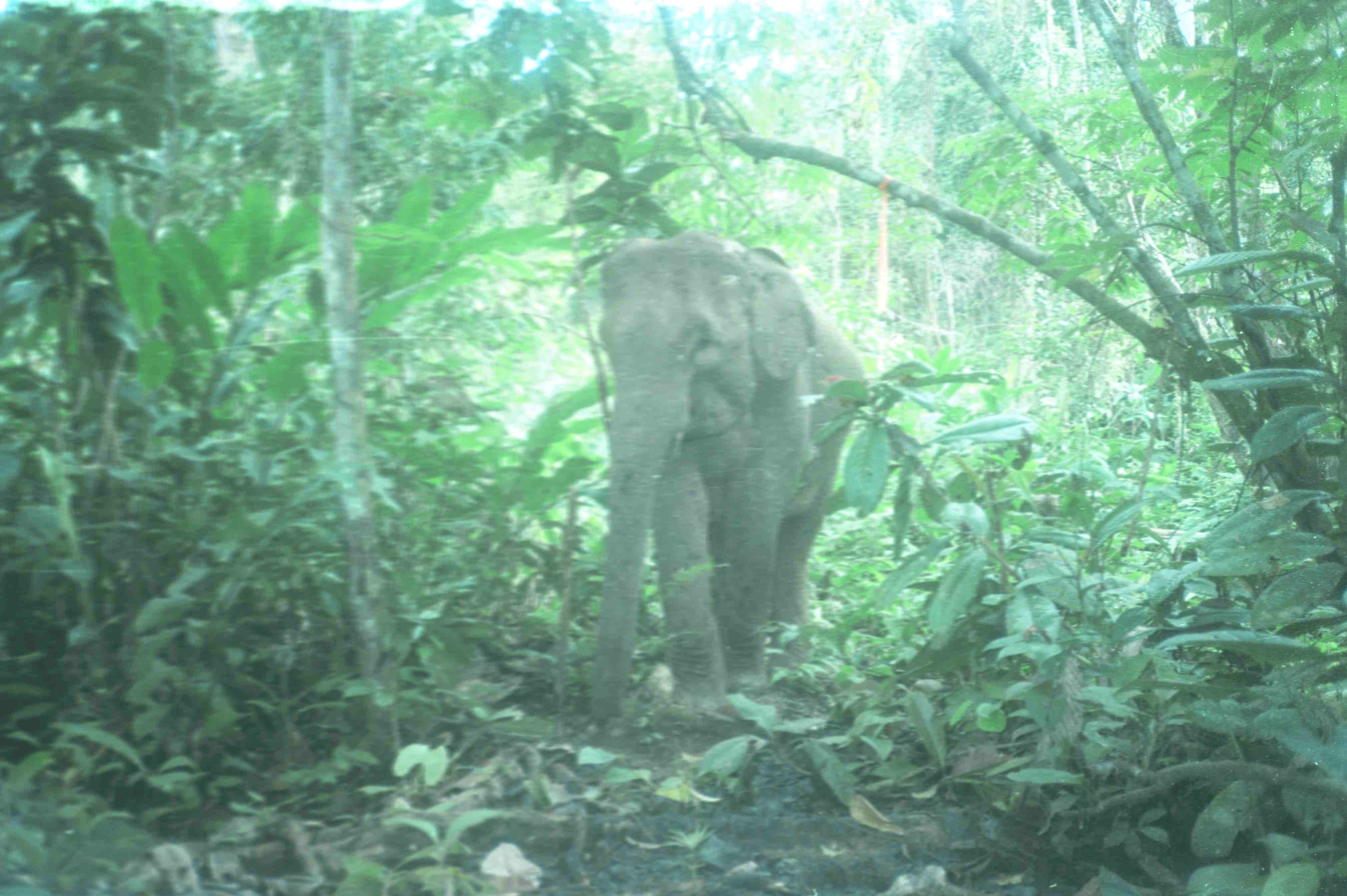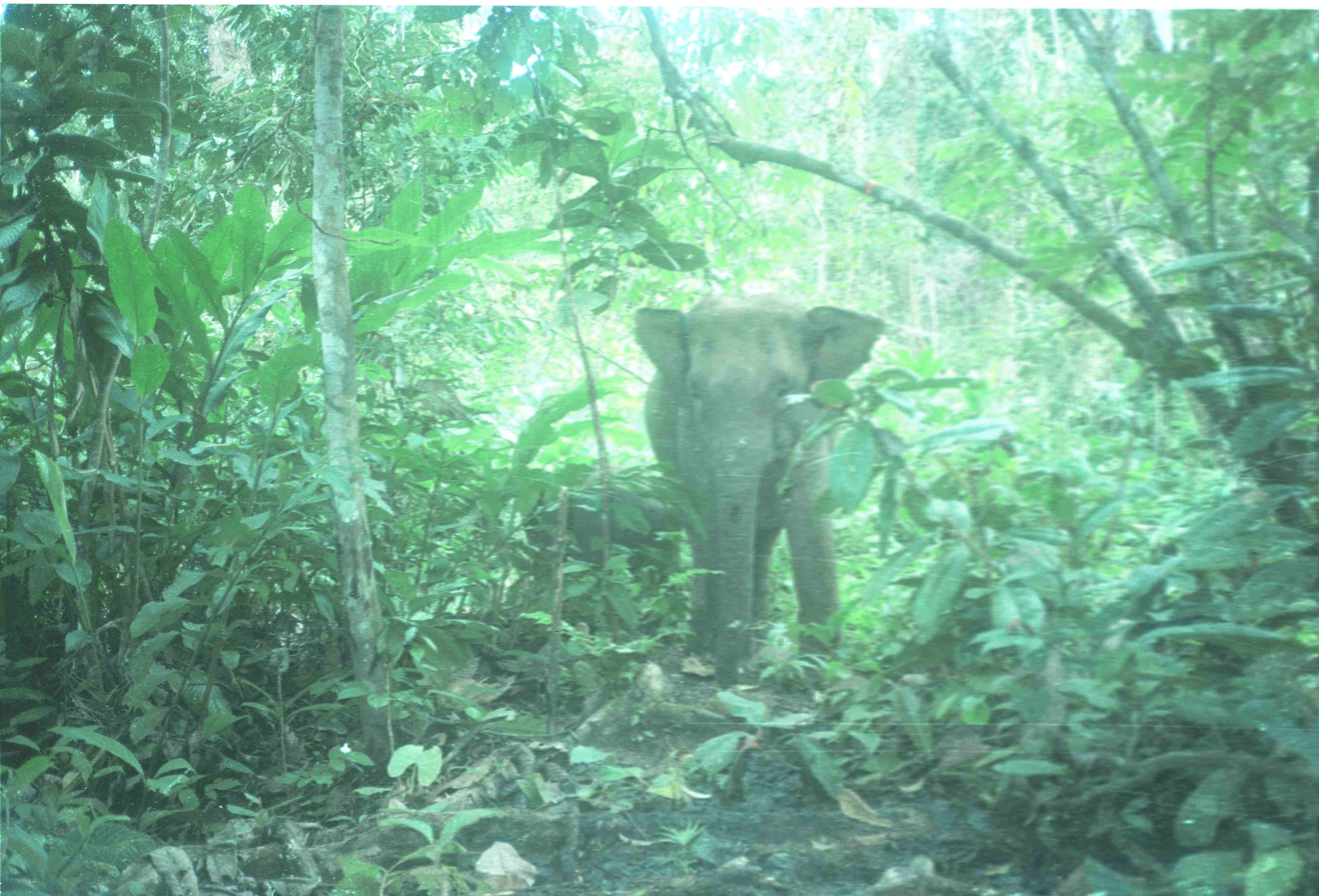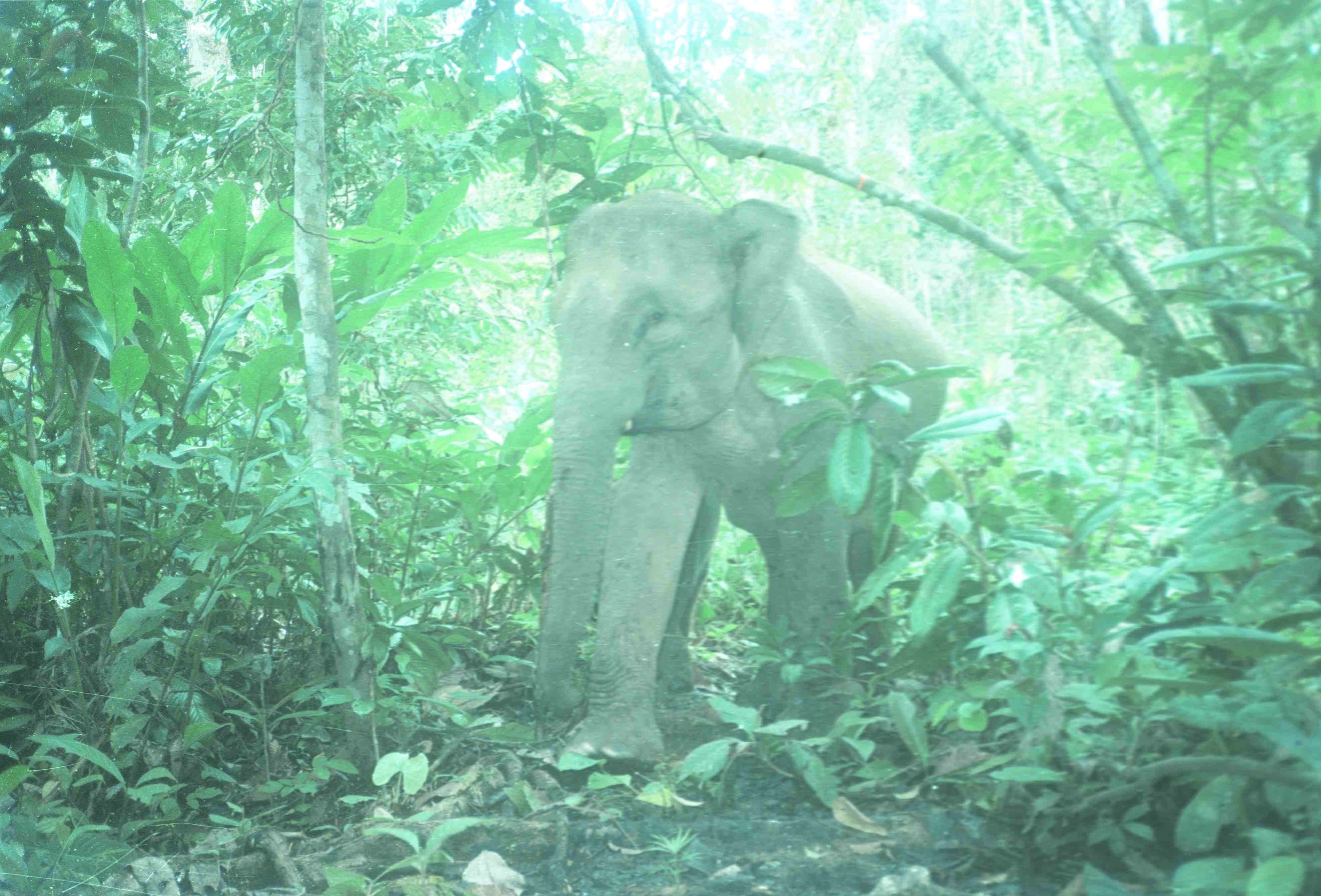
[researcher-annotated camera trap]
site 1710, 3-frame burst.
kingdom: Animalia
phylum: Chordata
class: Mammalia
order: Proboscidea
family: Elephantidae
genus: Elephas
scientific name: Elephas maximus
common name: asian elephant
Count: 1.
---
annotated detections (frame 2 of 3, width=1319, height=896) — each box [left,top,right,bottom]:
elephas maximus: [633,292,891,697]; [517,465,689,646]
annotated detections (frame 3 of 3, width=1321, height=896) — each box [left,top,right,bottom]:
elephas maximus: [535,189,952,772]